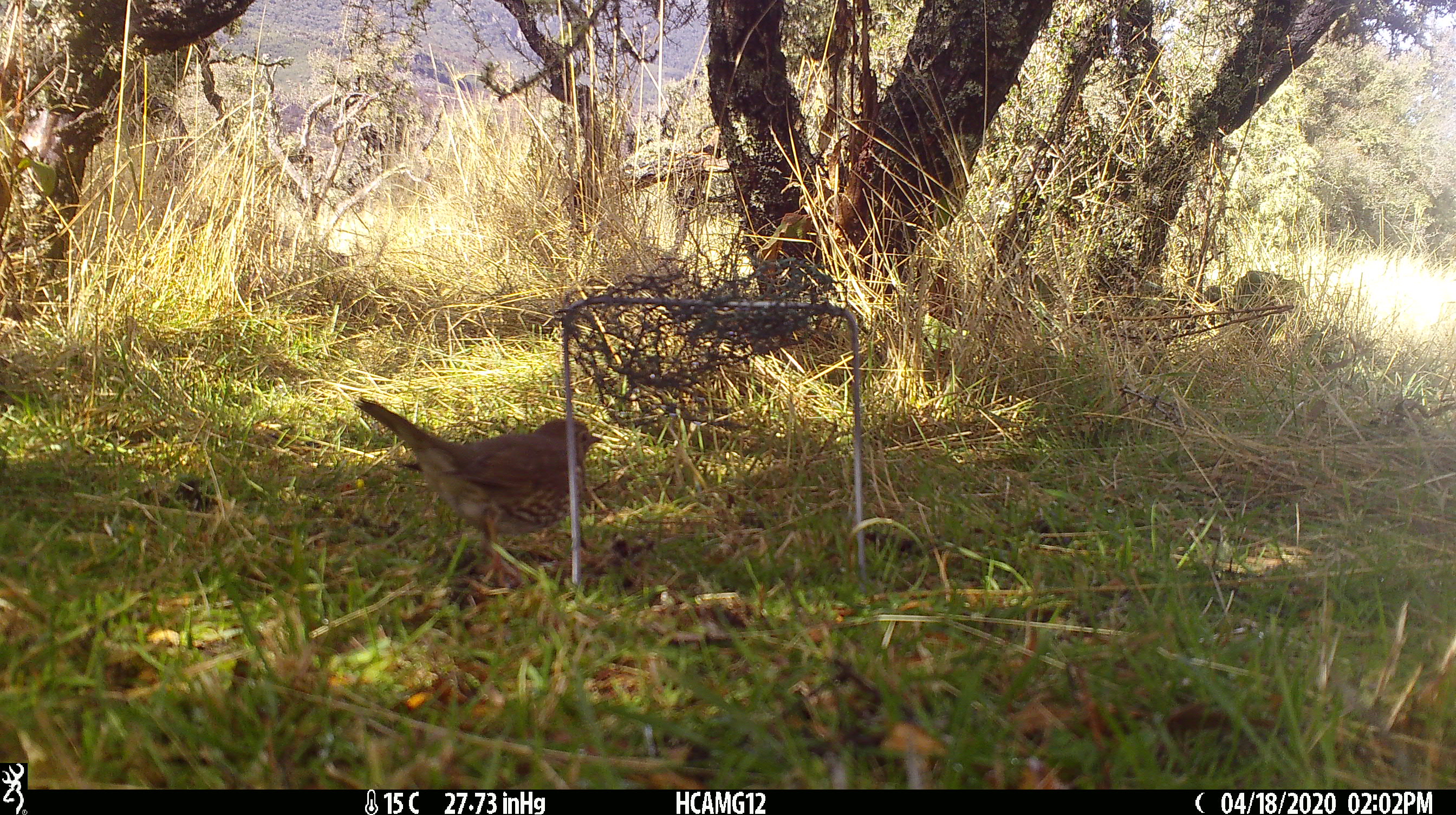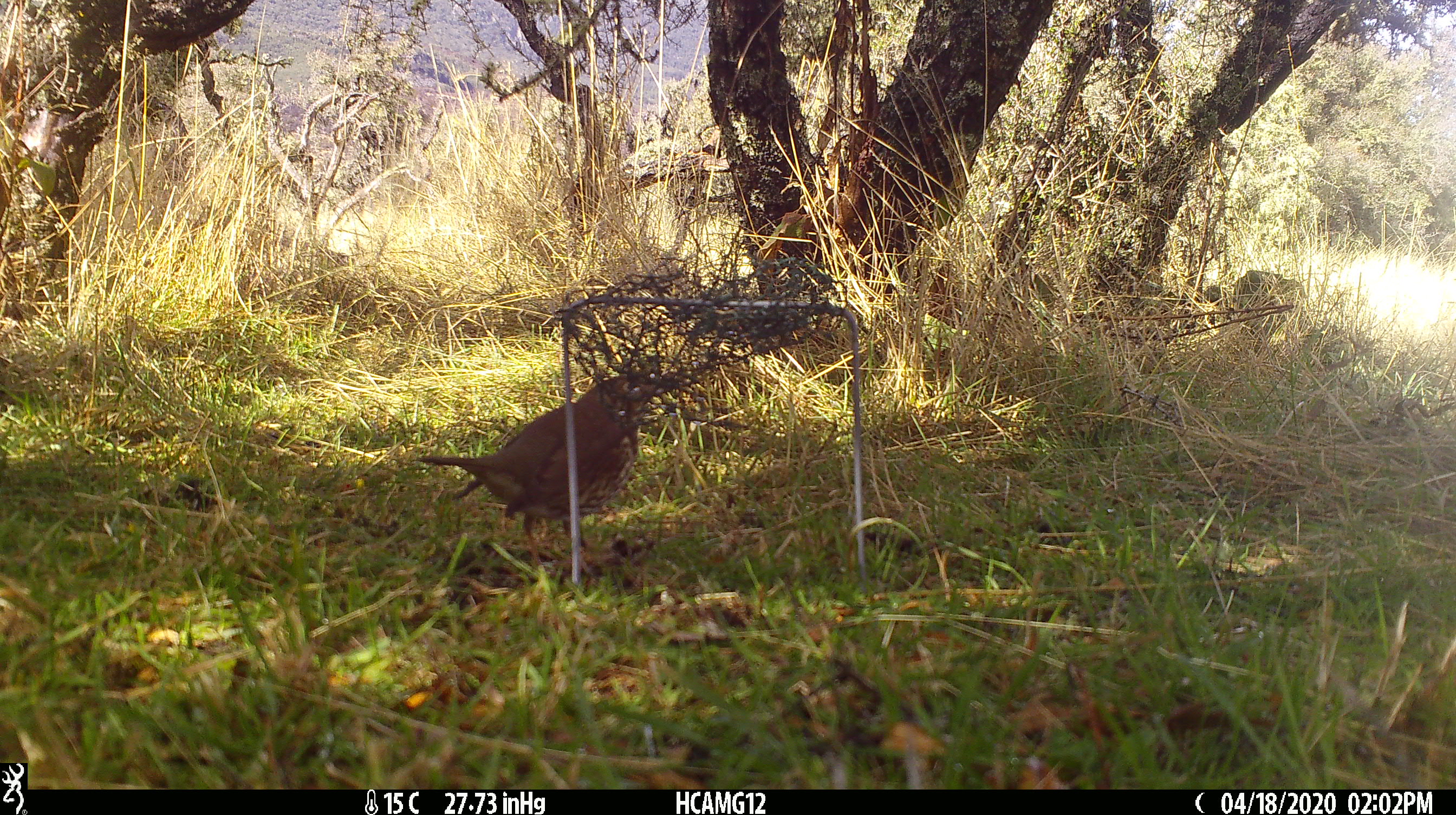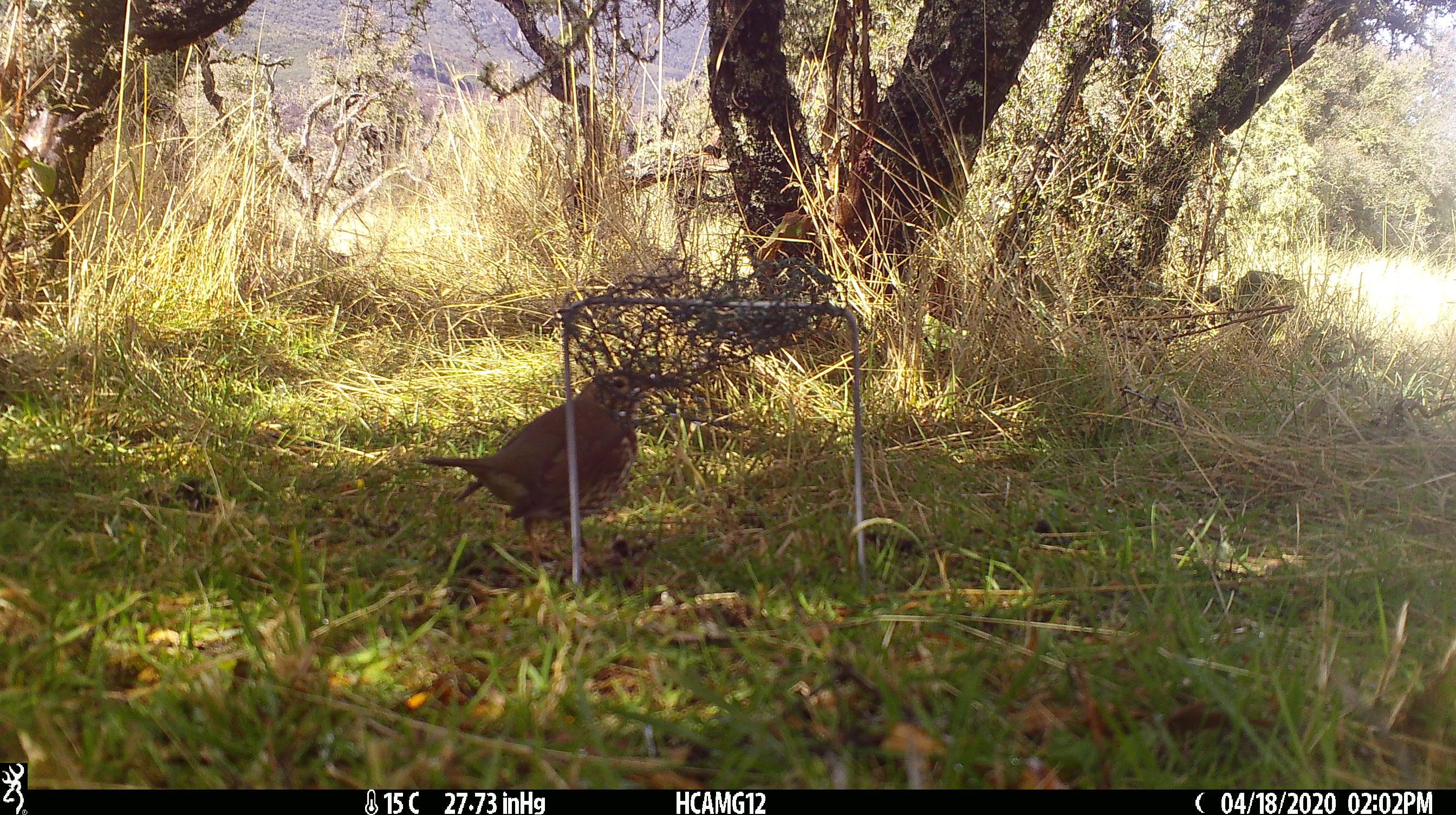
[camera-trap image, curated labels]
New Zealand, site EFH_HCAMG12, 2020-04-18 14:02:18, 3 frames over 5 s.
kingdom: Animalia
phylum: Chordata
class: Aves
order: Passeriformes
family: Turdidae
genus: Turdus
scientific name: Turdus philomelos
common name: song thrush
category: thrush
Thrush (song thrush) (Turdus philomelos).